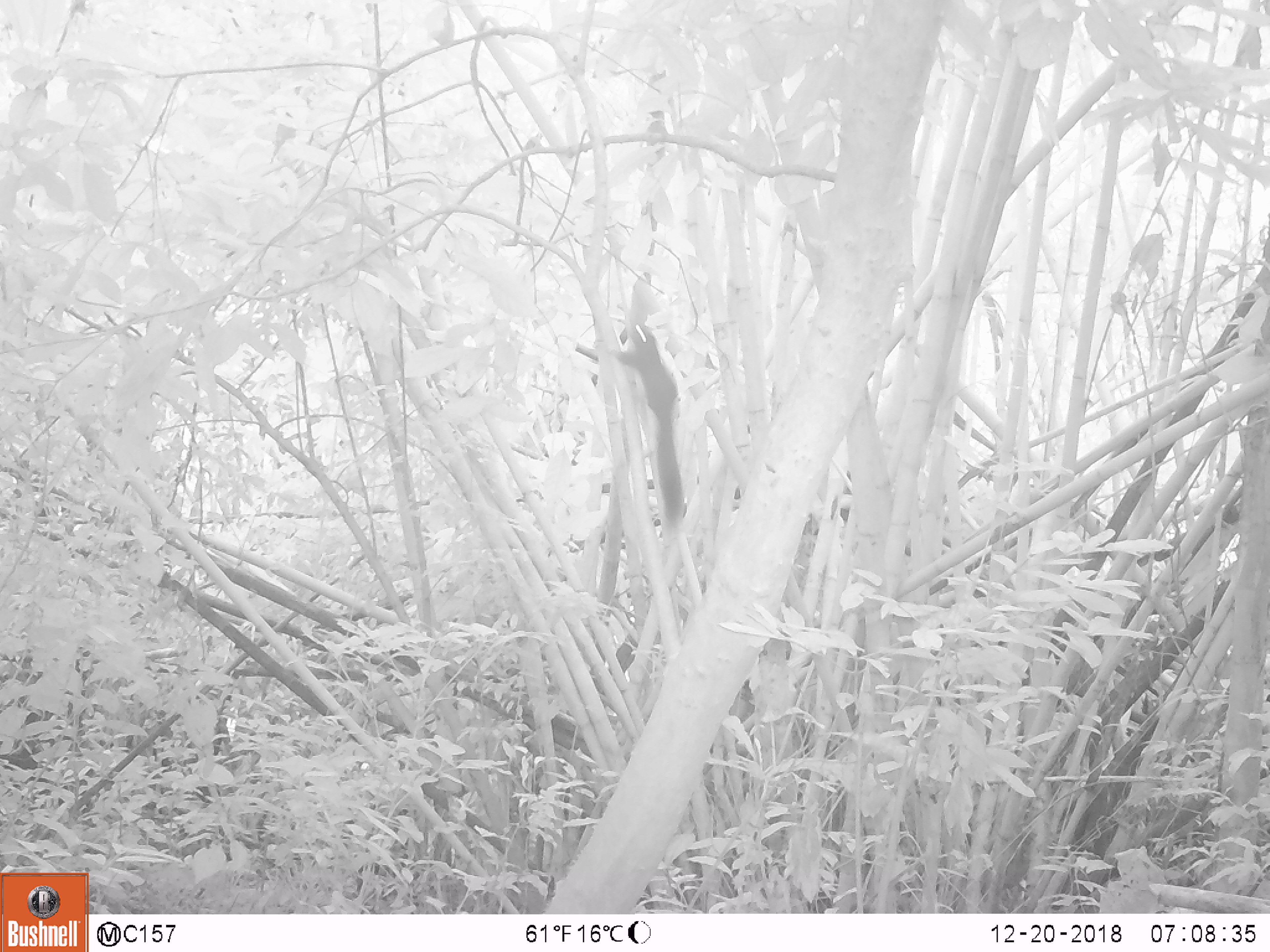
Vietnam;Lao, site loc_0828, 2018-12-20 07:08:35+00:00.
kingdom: Animalia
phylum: Chordata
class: Mammalia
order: Rodentia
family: Sciuridae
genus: Sciurus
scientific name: Sciurus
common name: squirrel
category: unidentified squirrel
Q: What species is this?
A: Unidentified squirrel (squirrel) (Sciurus).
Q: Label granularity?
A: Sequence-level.